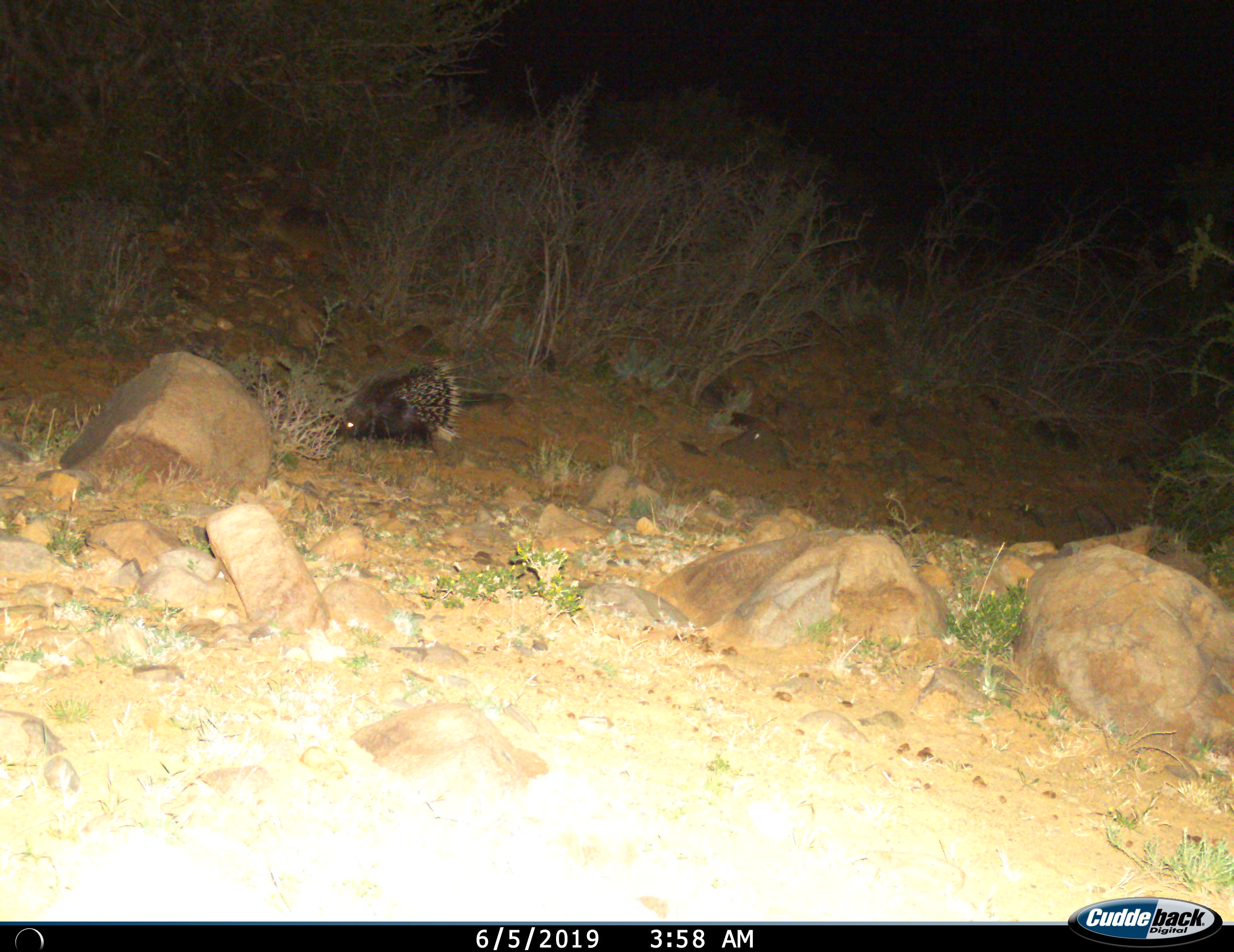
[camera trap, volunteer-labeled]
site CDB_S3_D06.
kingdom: Animalia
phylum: Chordata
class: Mammalia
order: Rodentia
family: Hystricidae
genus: Hystrix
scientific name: Hystrix cristata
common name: crested porcupine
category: porcupine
Porcupine (crested porcupine) (Hystrix cristata), count 1. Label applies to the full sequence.